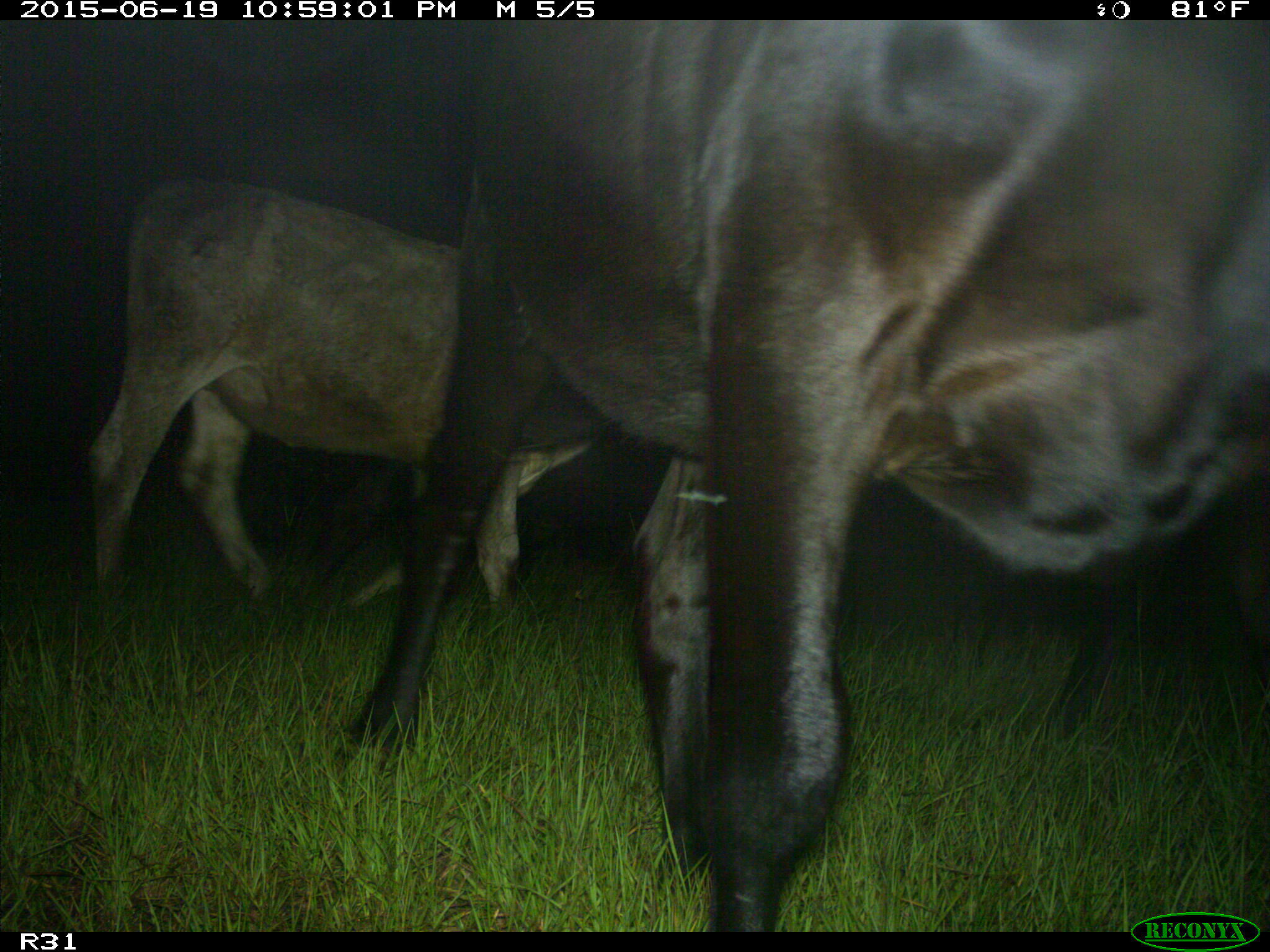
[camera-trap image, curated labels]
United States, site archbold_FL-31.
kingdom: Animalia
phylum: Chordata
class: Mammalia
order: Artiodactyla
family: Bovidae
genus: Bos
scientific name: Bos taurus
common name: domestic cow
Bos taurus (domestic cow).